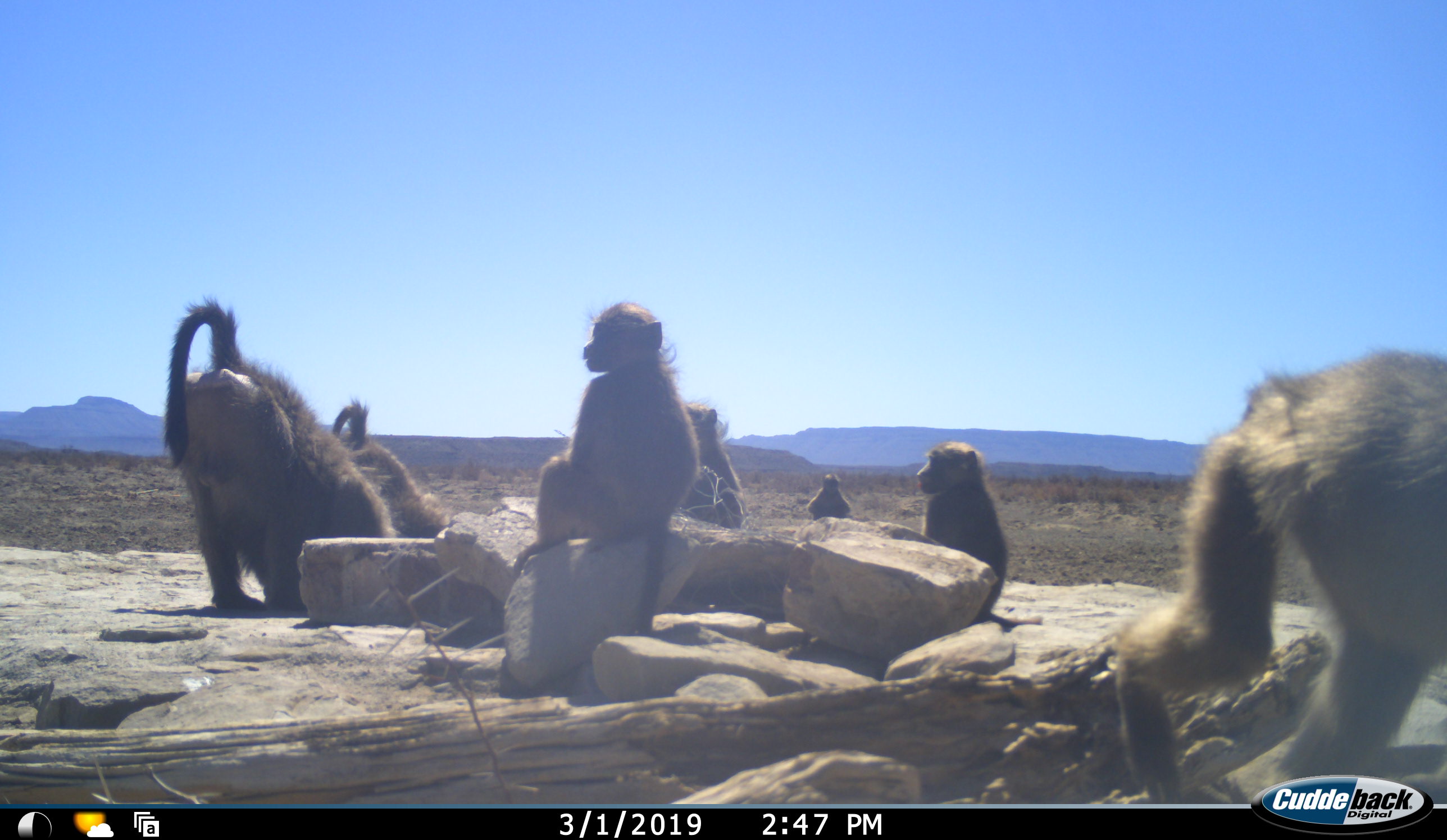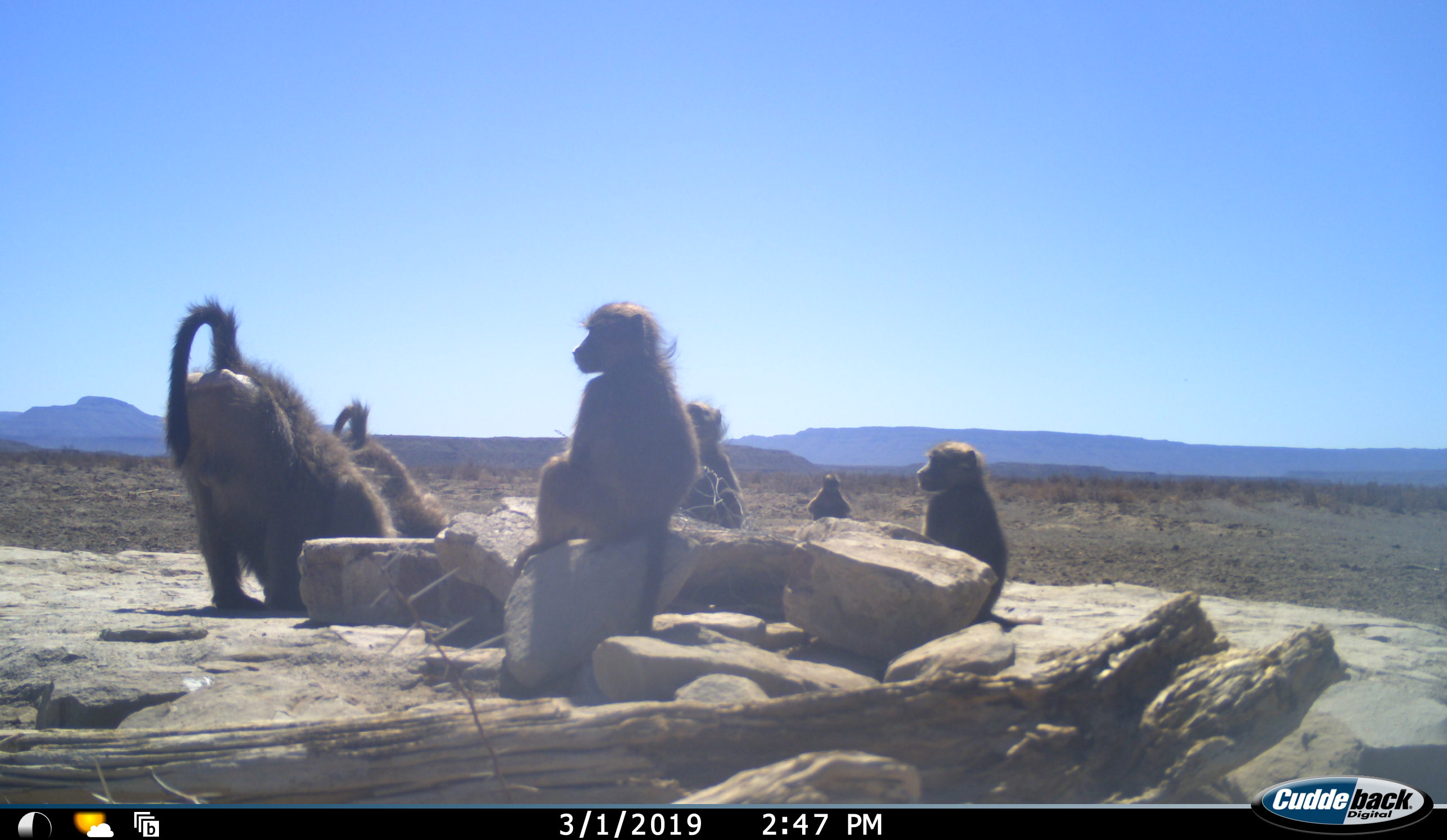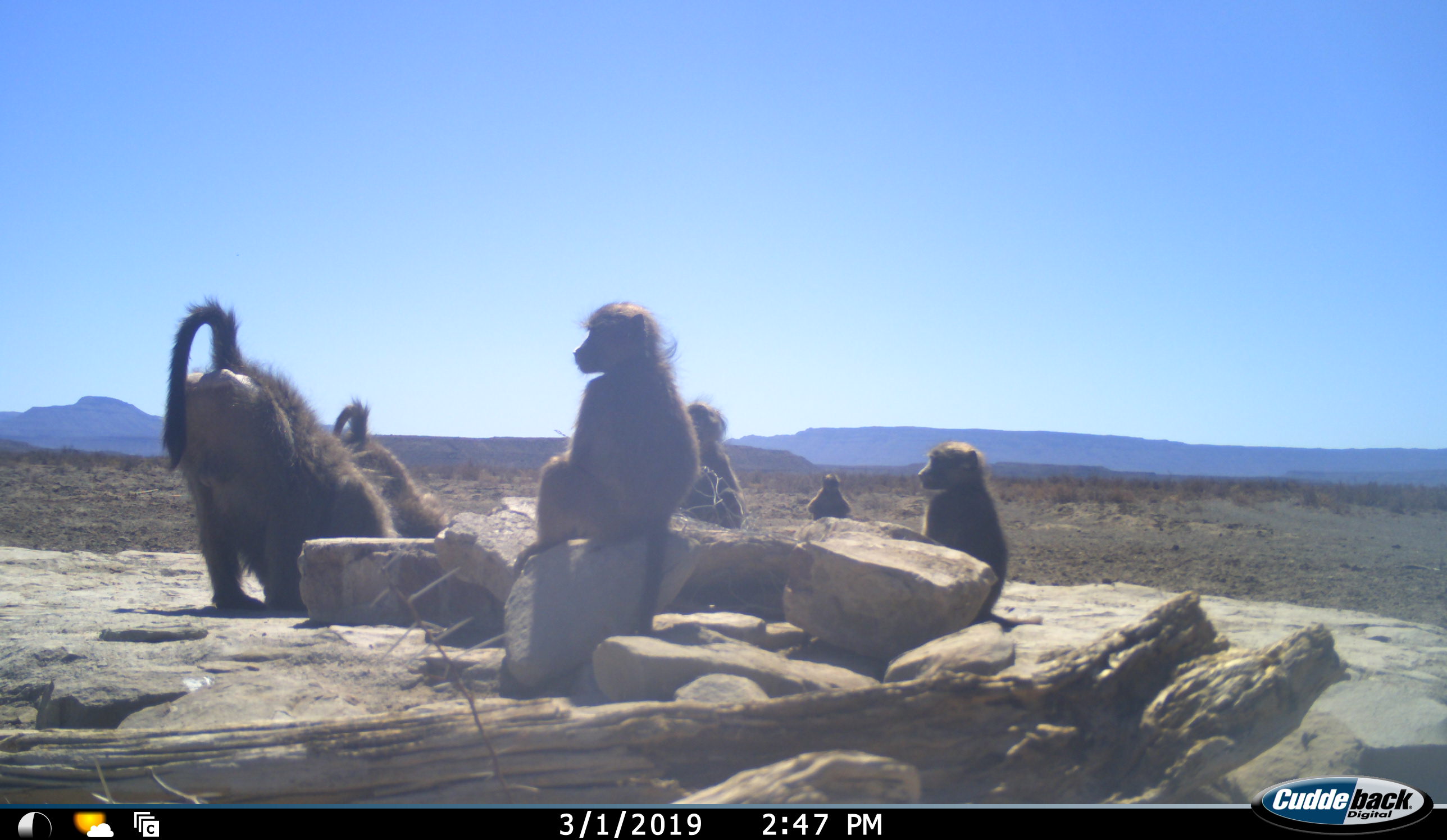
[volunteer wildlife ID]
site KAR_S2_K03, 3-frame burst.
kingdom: Animalia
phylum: Chordata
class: Mammalia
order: Primates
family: Cercopithecidae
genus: Papio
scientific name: Papio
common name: baboon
Baboon (Papio), count 7. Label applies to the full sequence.